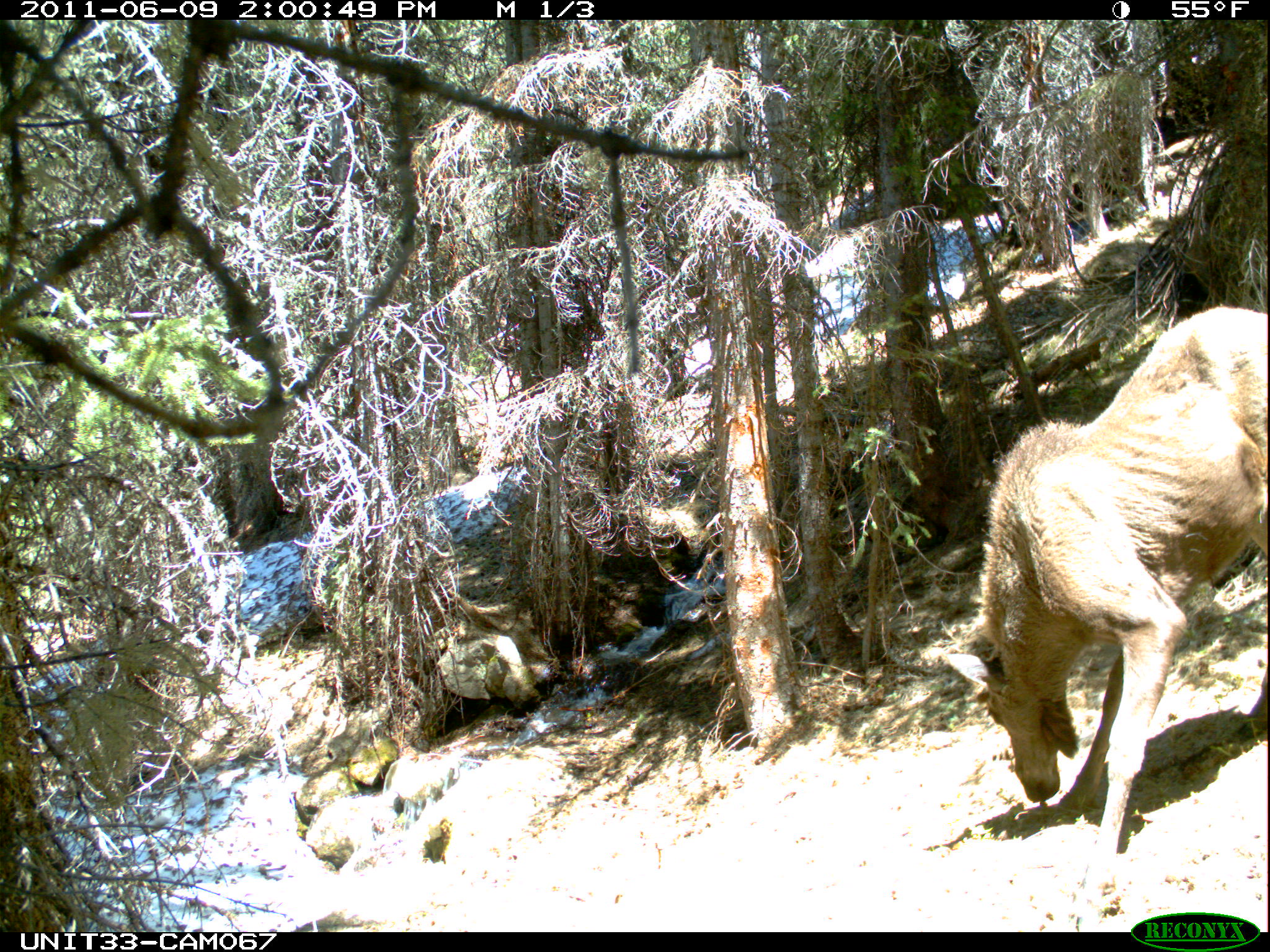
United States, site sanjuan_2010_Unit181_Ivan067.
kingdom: Animalia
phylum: Chordata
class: Mammalia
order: Artiodactyla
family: Cervidae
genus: Alces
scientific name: Alces alces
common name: moose